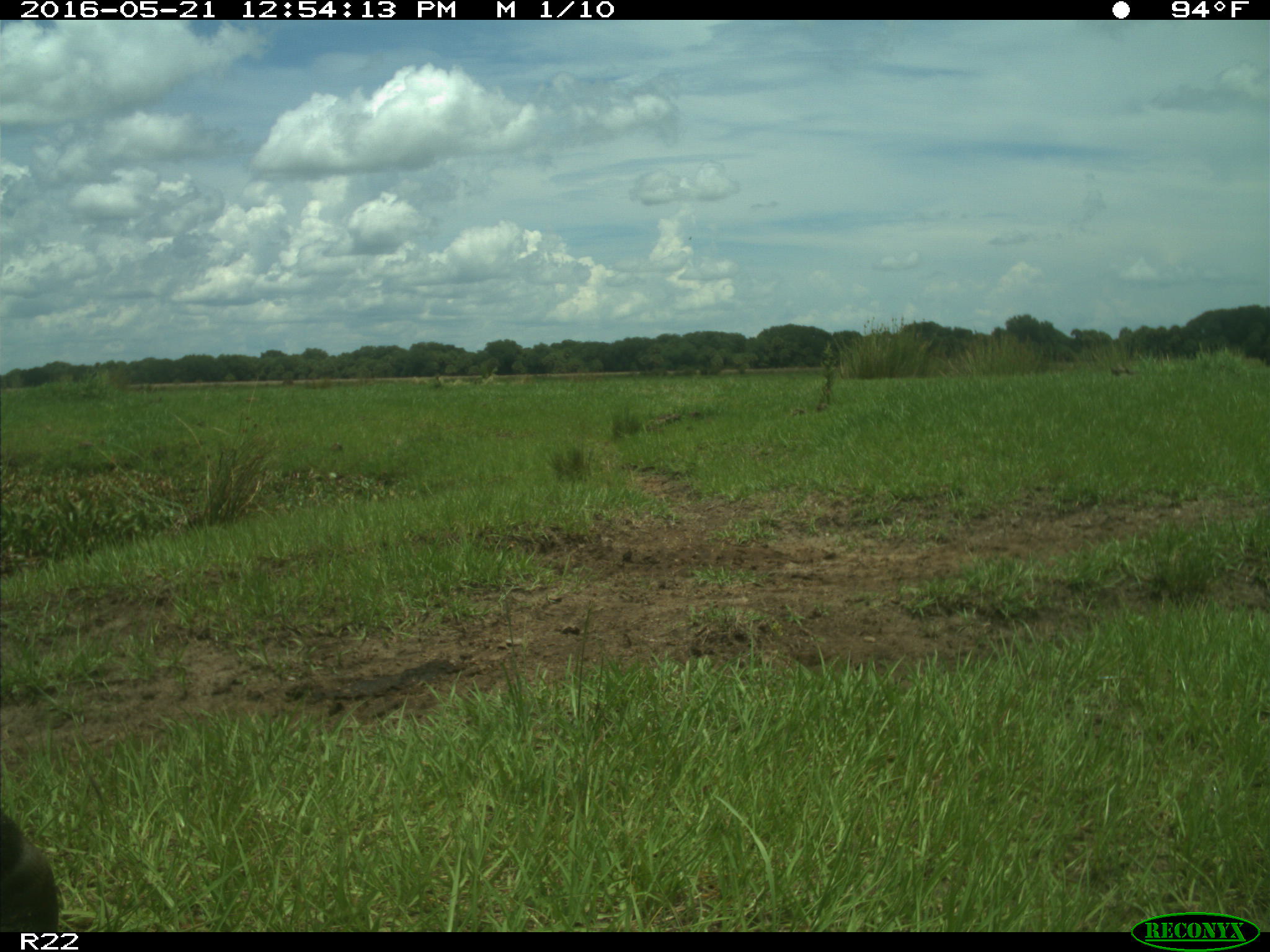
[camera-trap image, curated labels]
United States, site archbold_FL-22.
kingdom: Animalia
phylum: Chordata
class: Mammalia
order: Artiodactyla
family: Bovidae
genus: Bos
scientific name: Bos taurus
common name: domestic cow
Bos taurus (domestic cow).